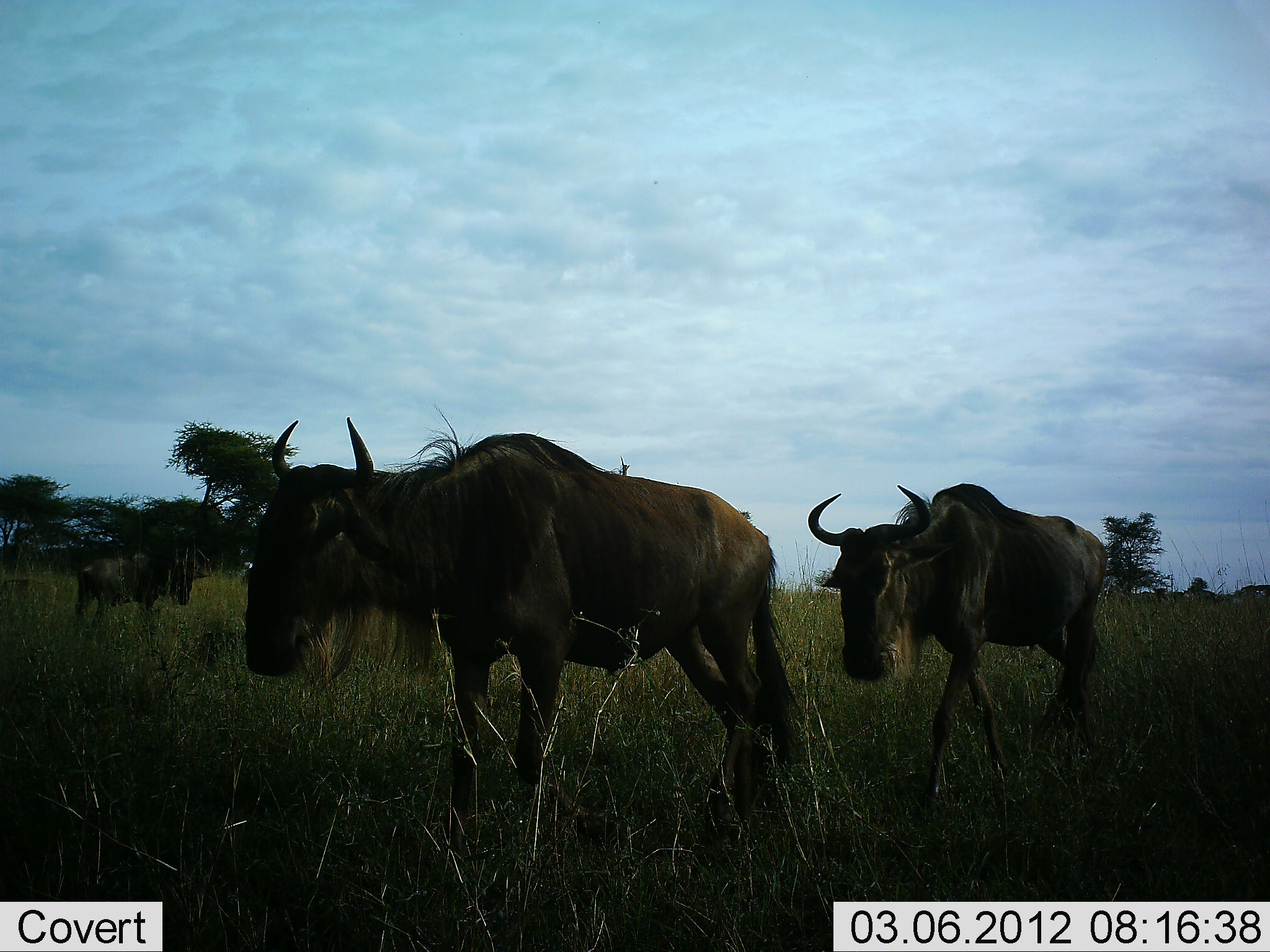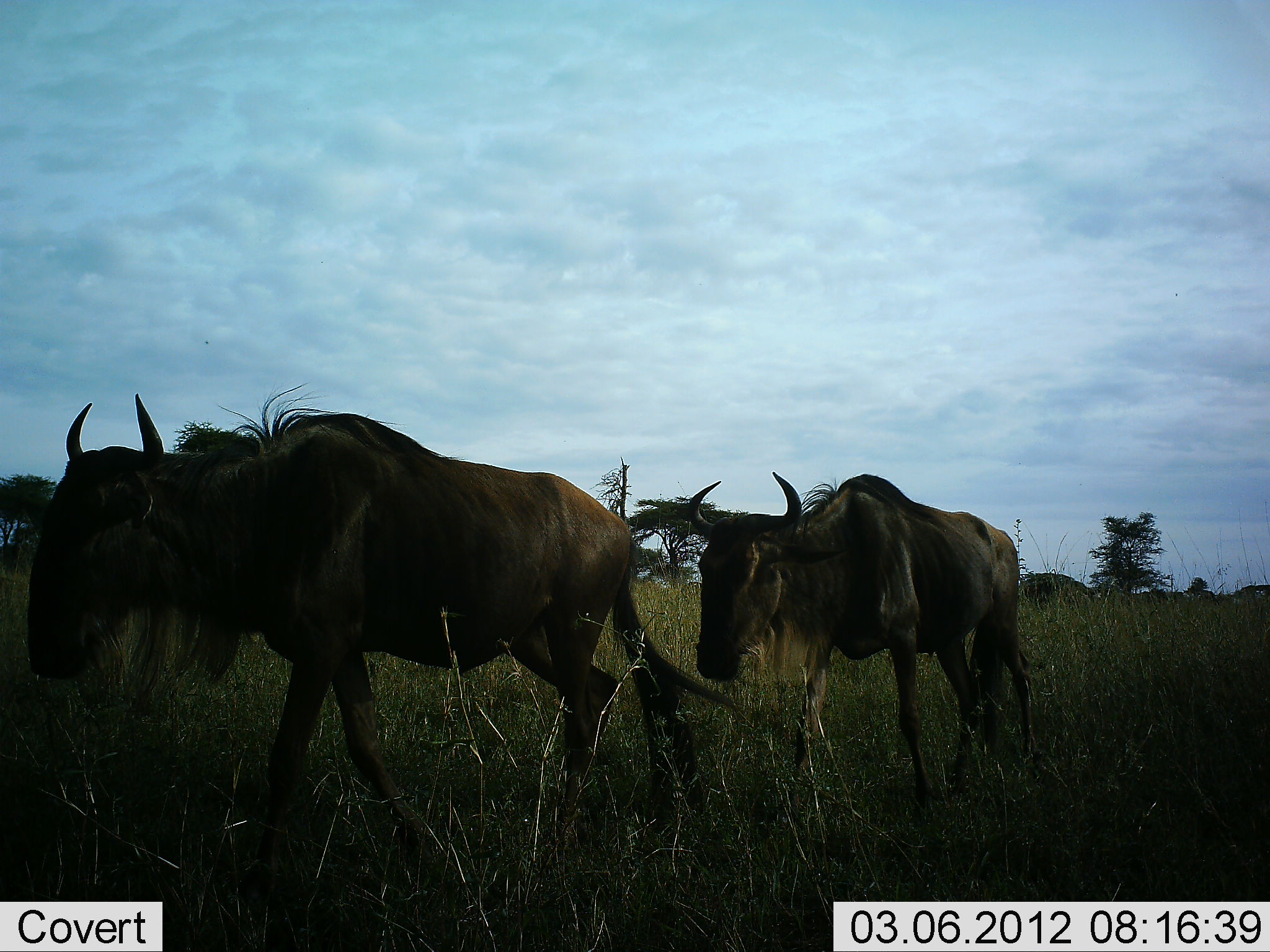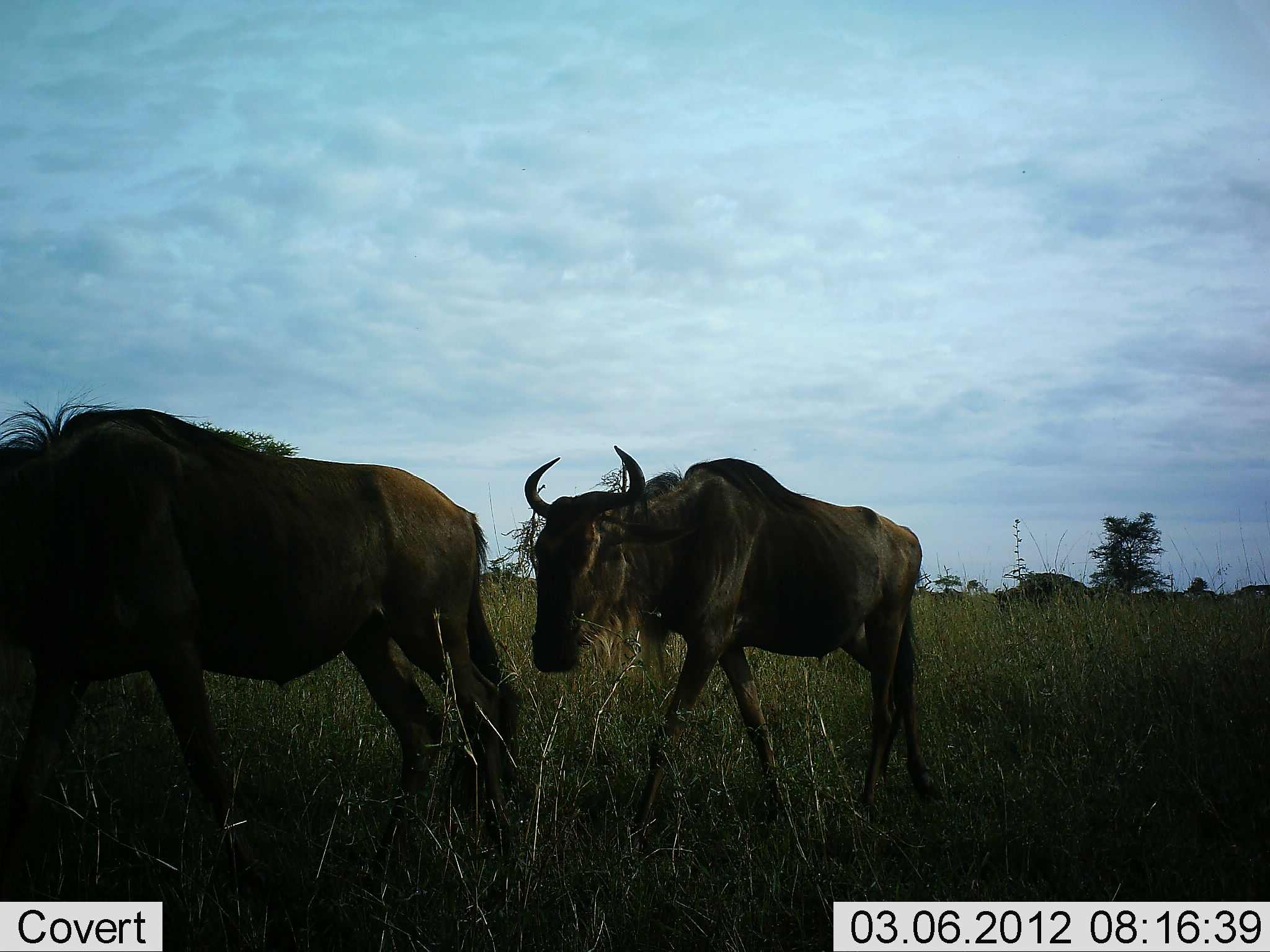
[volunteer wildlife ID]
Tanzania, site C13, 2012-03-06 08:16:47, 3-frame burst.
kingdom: Animalia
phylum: Chordata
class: Mammalia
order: Artiodactyla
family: Bovidae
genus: Connochaetes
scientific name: Connochaetes taurinus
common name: blue wildebeest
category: wildebeest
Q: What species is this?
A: Wildebeest (blue wildebeest) (Connochaetes taurinus).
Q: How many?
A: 3.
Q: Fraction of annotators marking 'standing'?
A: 35%.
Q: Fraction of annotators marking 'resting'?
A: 0%.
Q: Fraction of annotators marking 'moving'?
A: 100%.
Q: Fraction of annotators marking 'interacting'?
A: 0%.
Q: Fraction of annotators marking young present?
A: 0%.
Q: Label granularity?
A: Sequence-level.